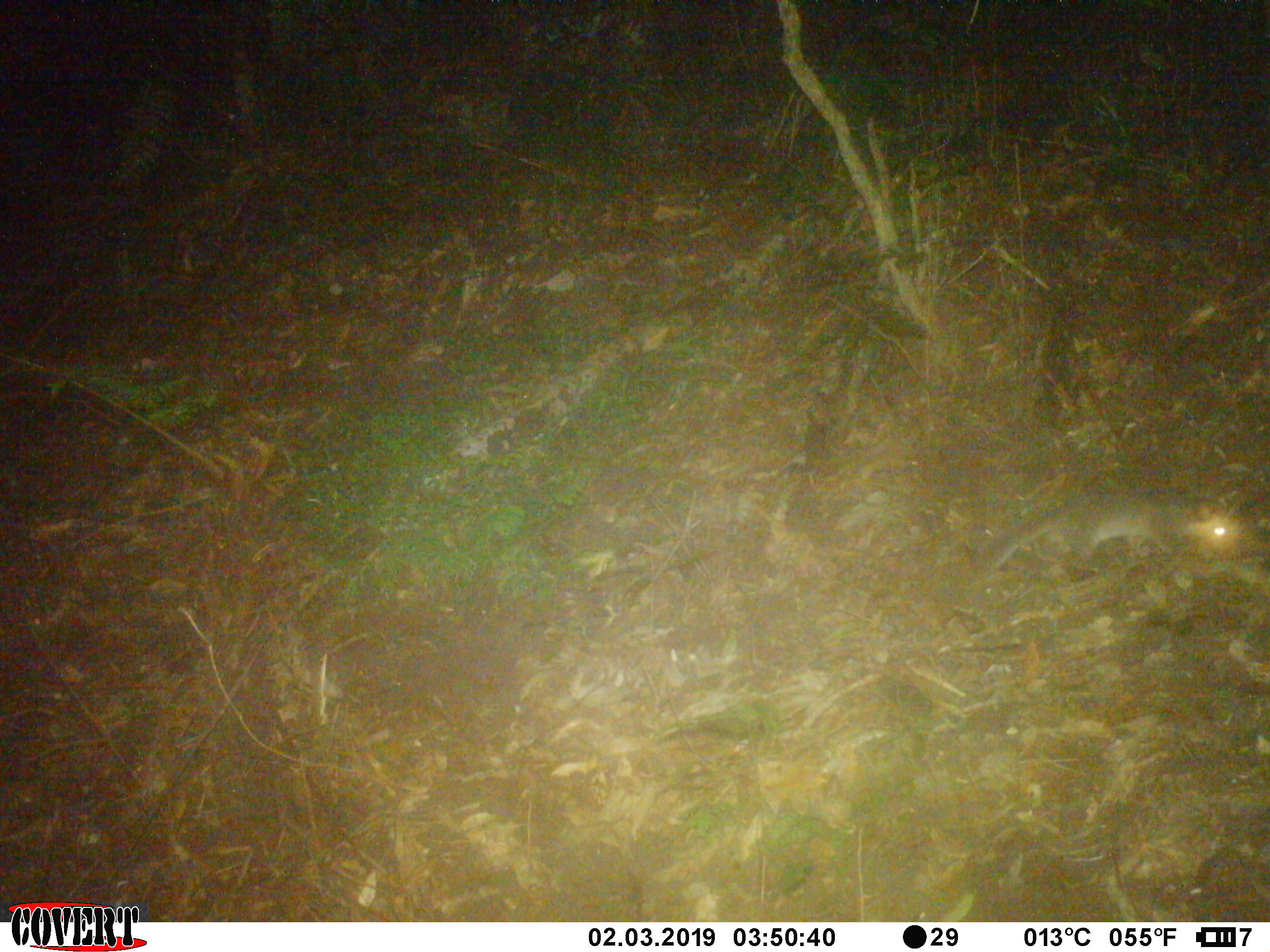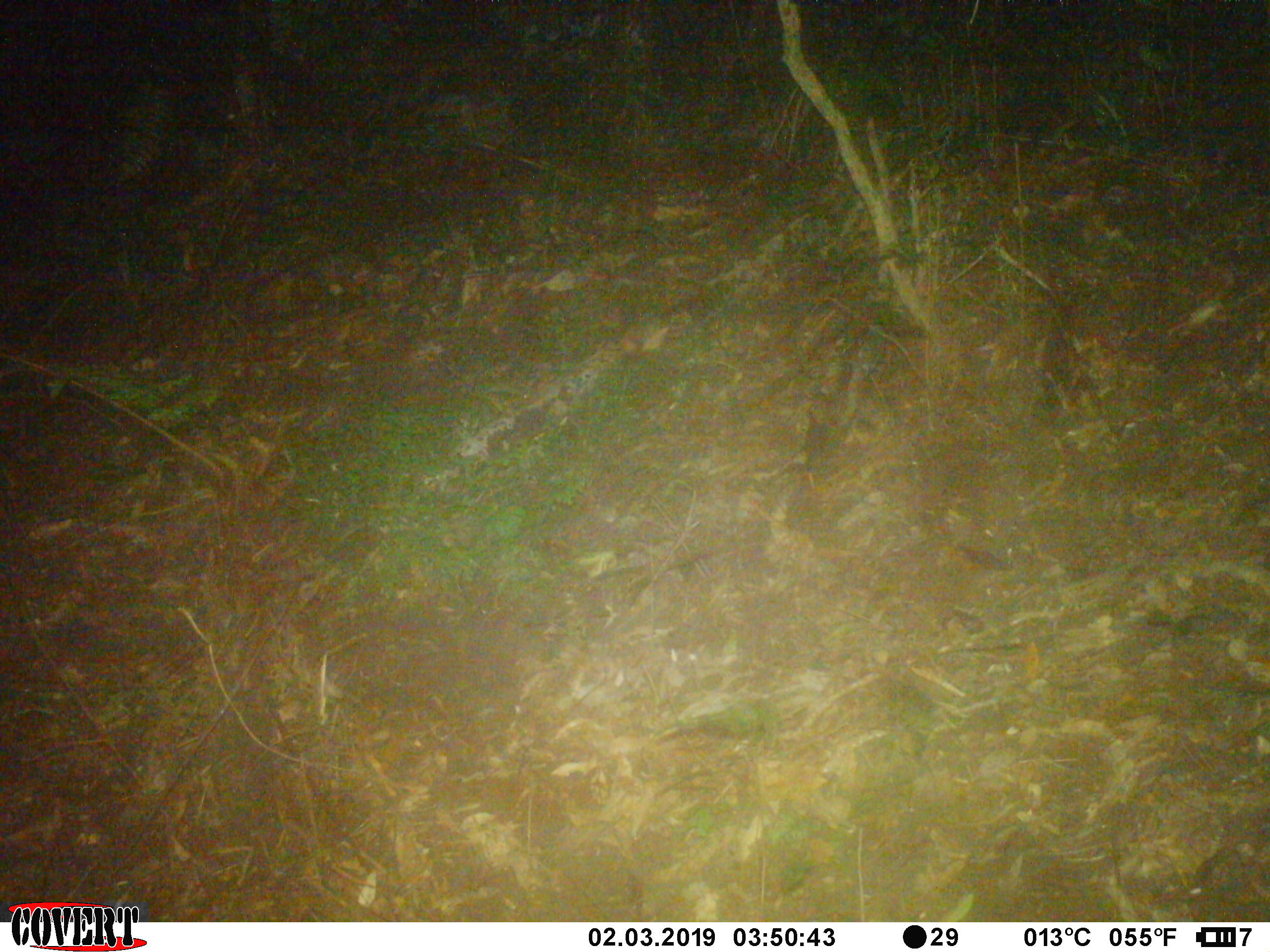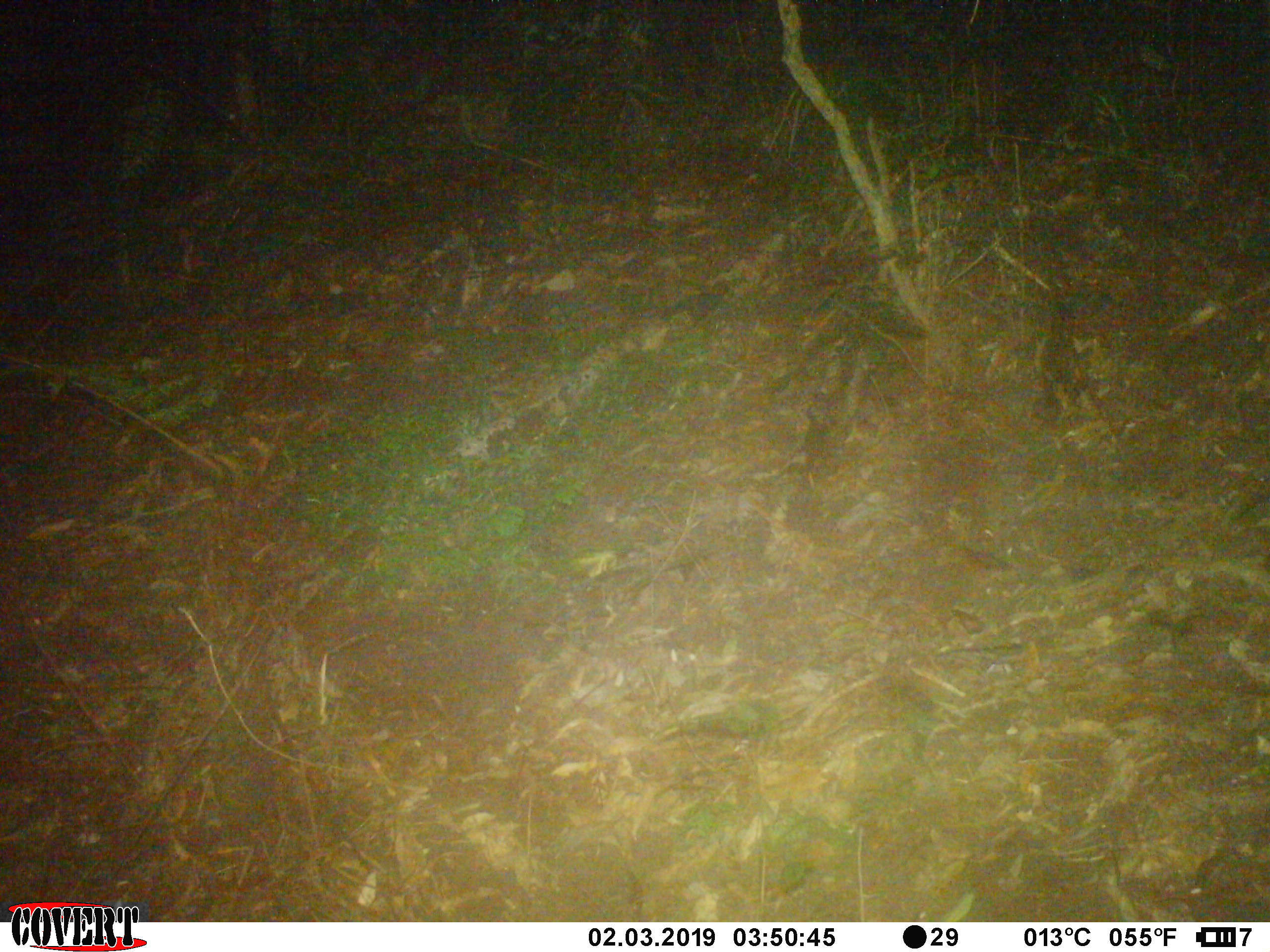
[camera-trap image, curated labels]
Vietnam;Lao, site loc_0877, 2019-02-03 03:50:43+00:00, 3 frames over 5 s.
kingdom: Animalia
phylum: Chordata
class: Mammalia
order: Carnivora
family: Mustelidae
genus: Melogale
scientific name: Melogale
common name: ferret badger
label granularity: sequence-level